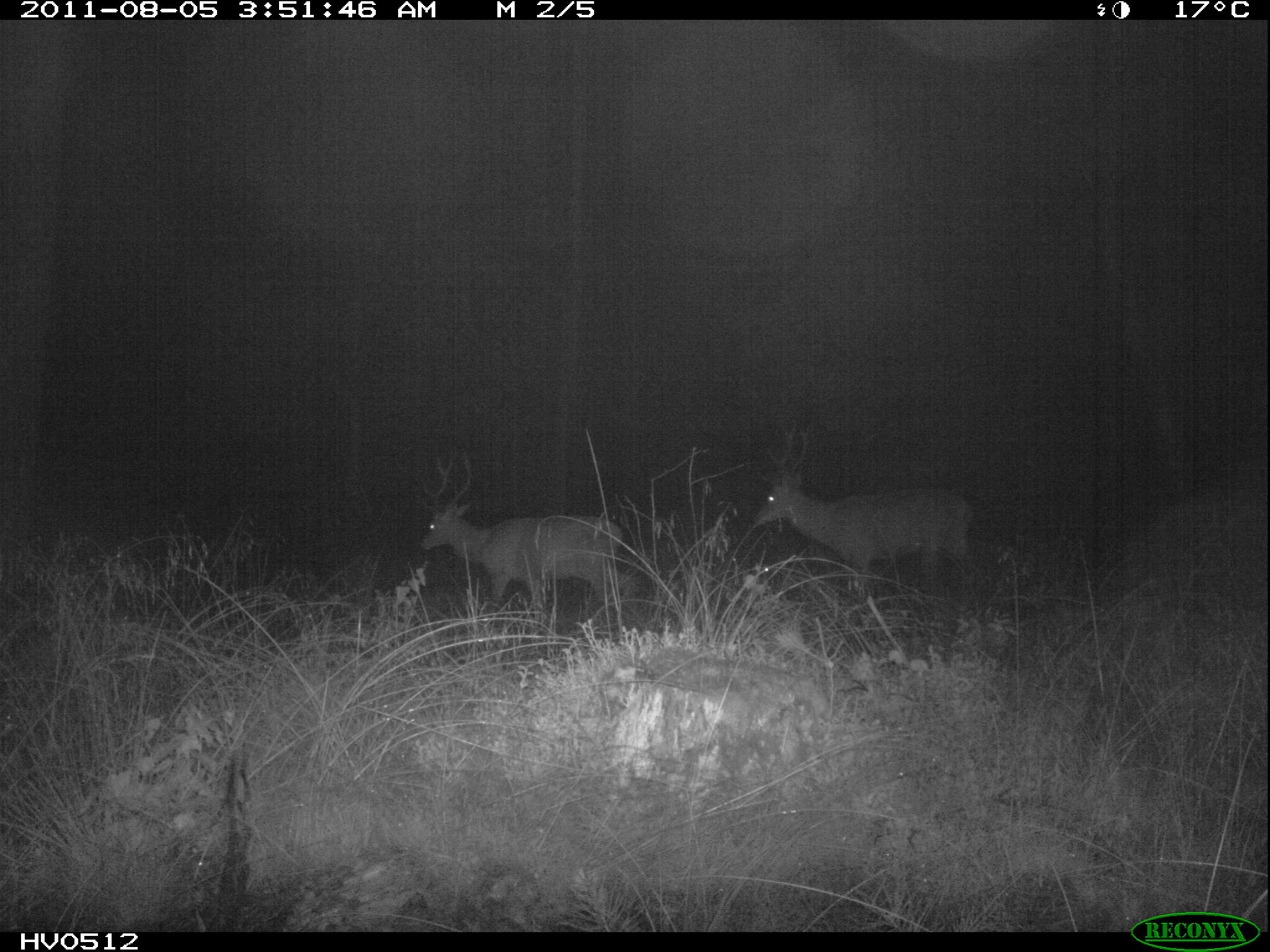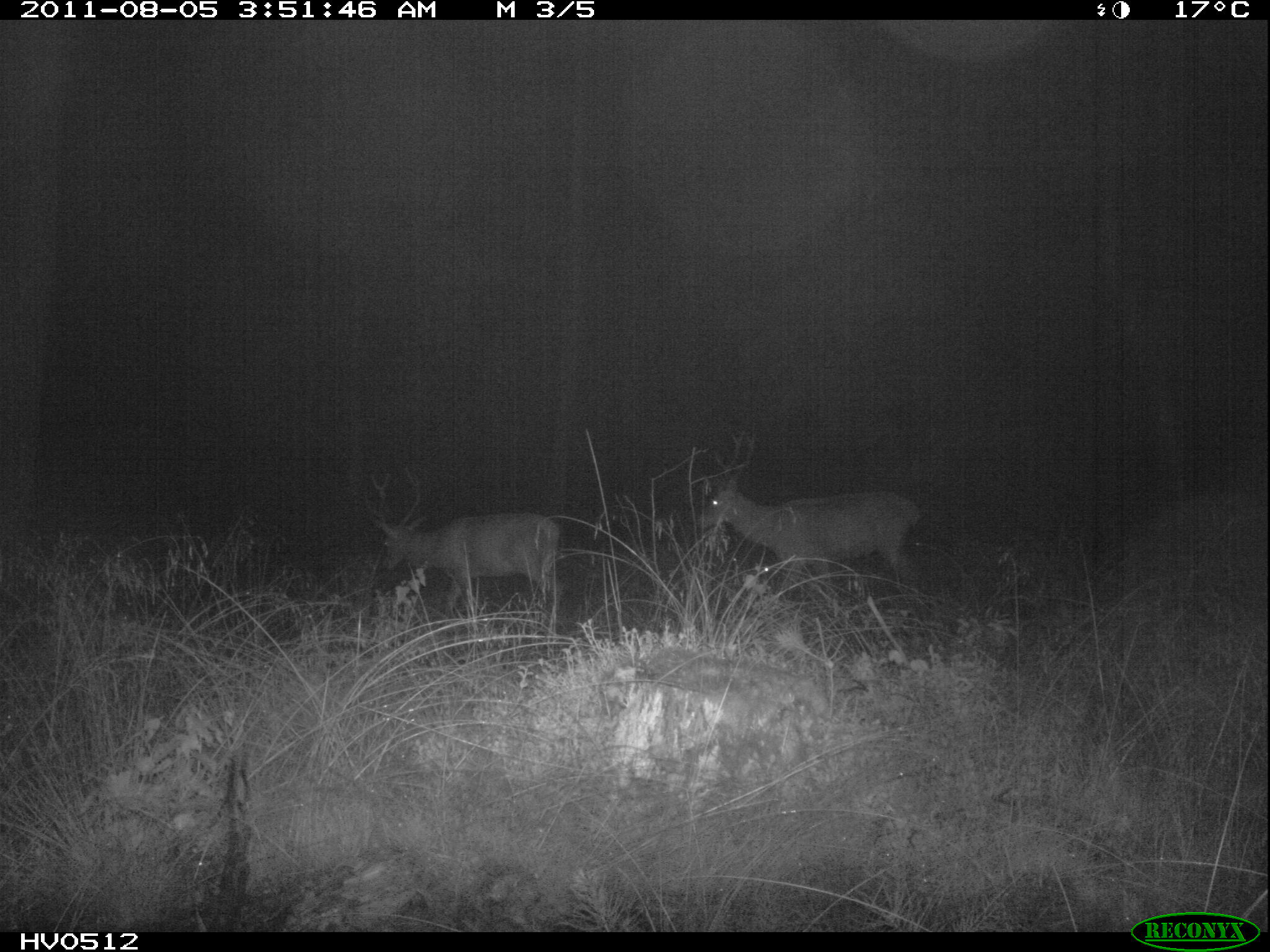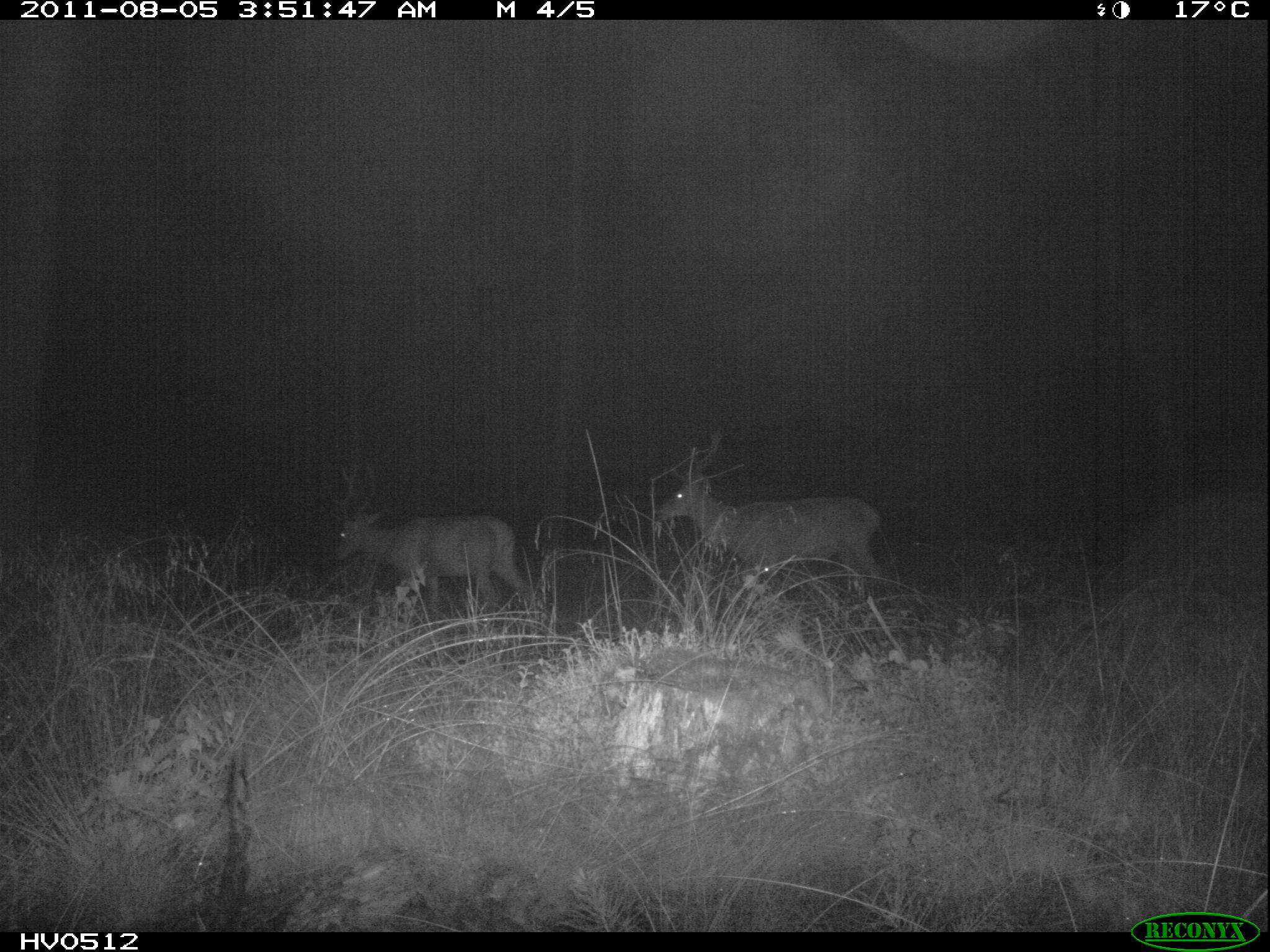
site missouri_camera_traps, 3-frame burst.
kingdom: Animalia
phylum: Chordata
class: Mammalia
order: Artiodactyla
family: Cervidae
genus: Cervus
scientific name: Cervus elaphus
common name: red deer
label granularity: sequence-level